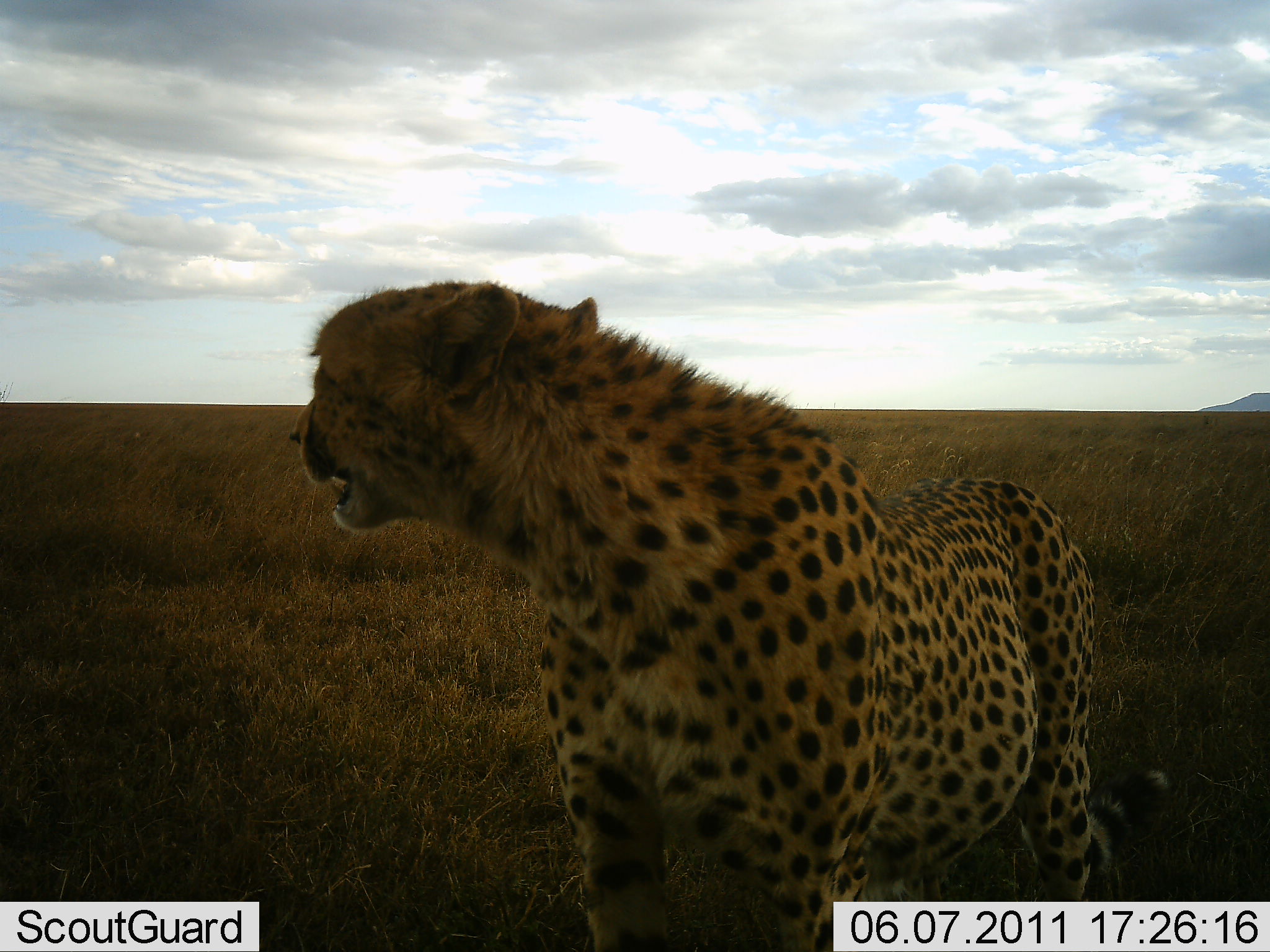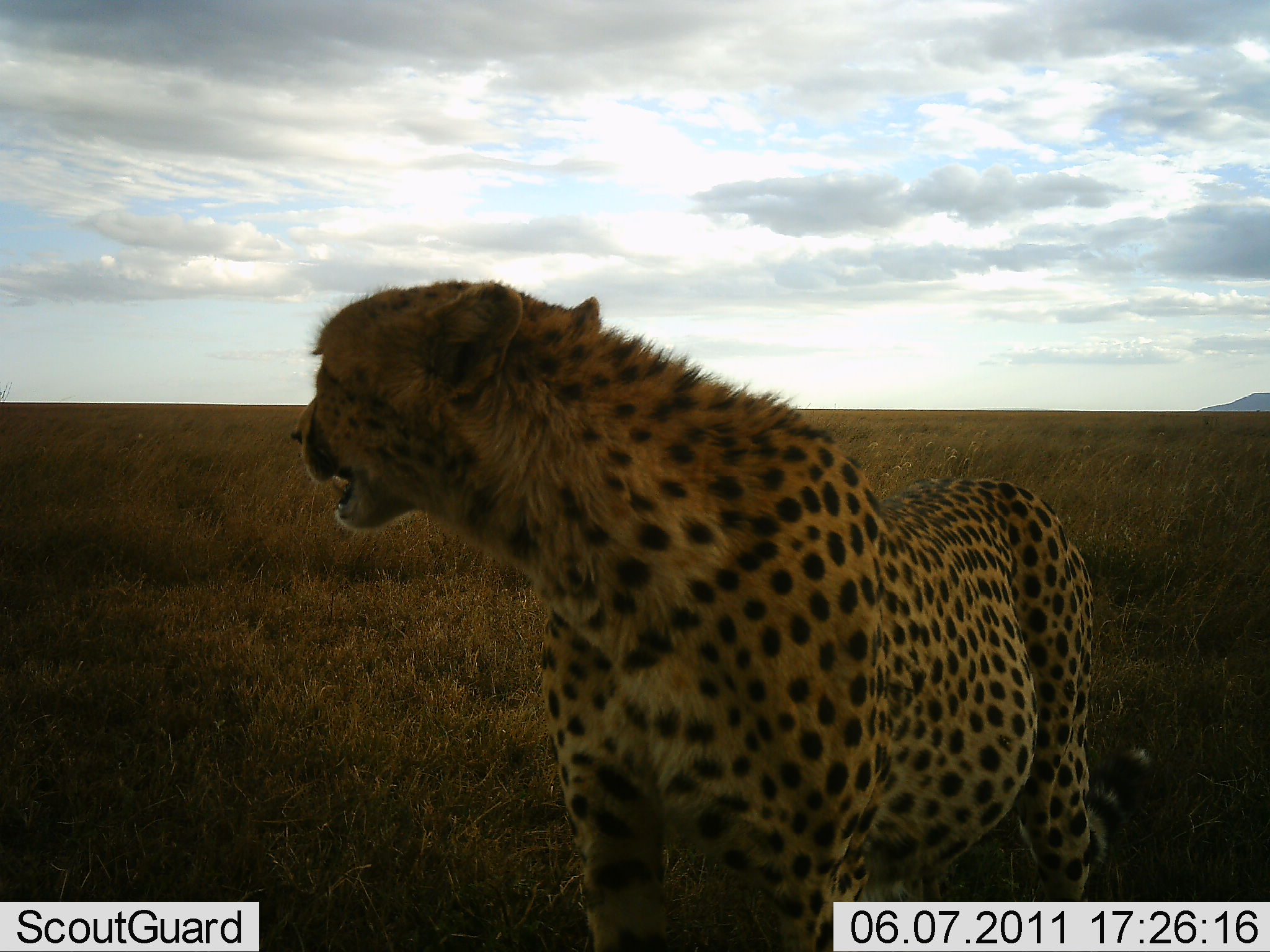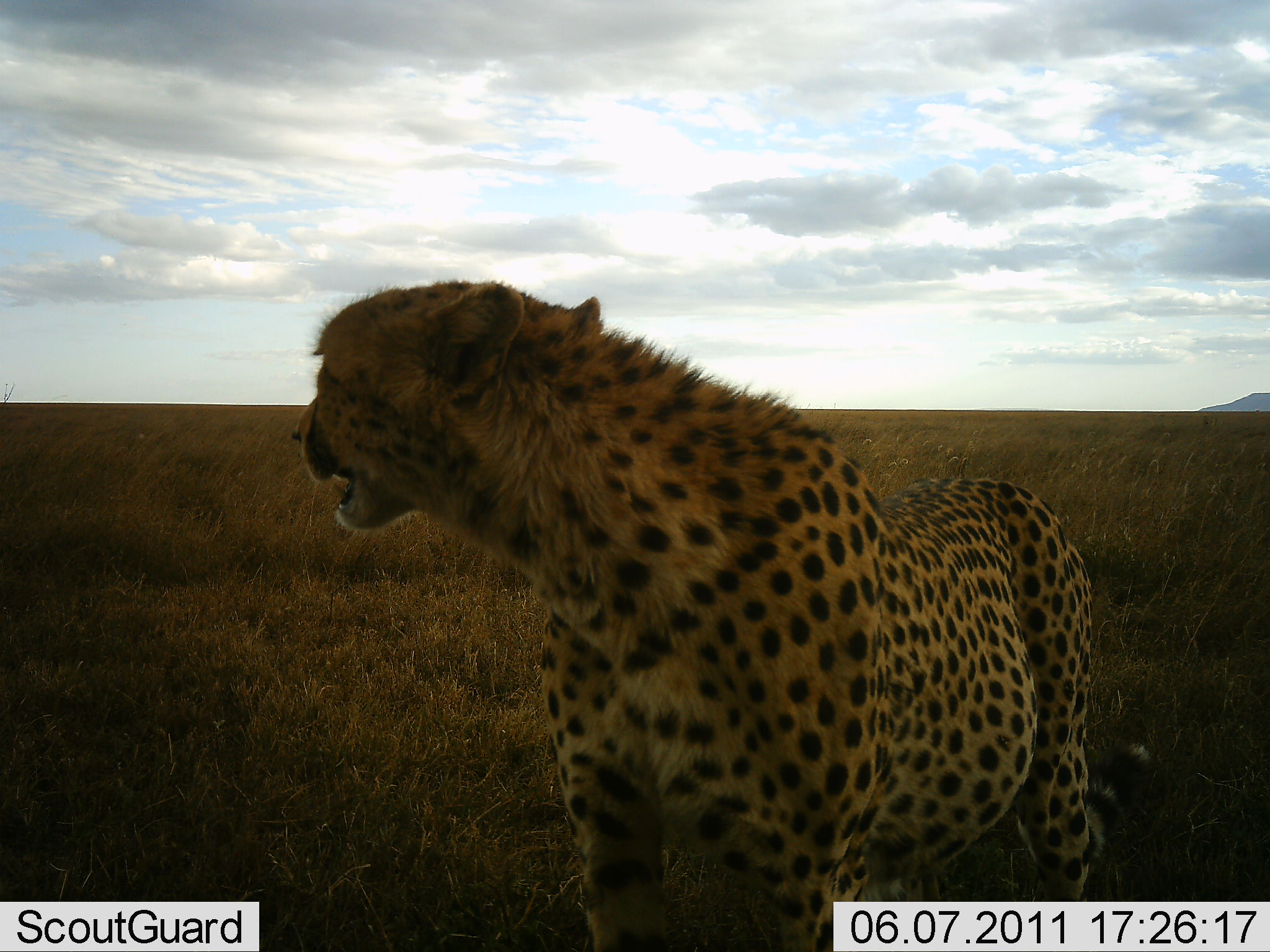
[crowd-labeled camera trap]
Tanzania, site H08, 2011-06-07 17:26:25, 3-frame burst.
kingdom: Animalia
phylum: Chordata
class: Mammalia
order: Carnivora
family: Felidae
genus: Acinonyx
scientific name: Acinonyx jubatus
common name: cheetah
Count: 1.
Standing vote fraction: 100%.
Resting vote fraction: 0%.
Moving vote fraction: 0%.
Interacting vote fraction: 0%.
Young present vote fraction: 0%.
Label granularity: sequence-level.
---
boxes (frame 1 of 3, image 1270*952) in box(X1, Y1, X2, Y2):
animal: box(286, 281, 1170, 952)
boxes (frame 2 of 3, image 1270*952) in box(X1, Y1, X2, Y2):
animal: box(290, 279, 1152, 952)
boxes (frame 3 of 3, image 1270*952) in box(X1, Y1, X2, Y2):
animal: box(289, 281, 1154, 952)